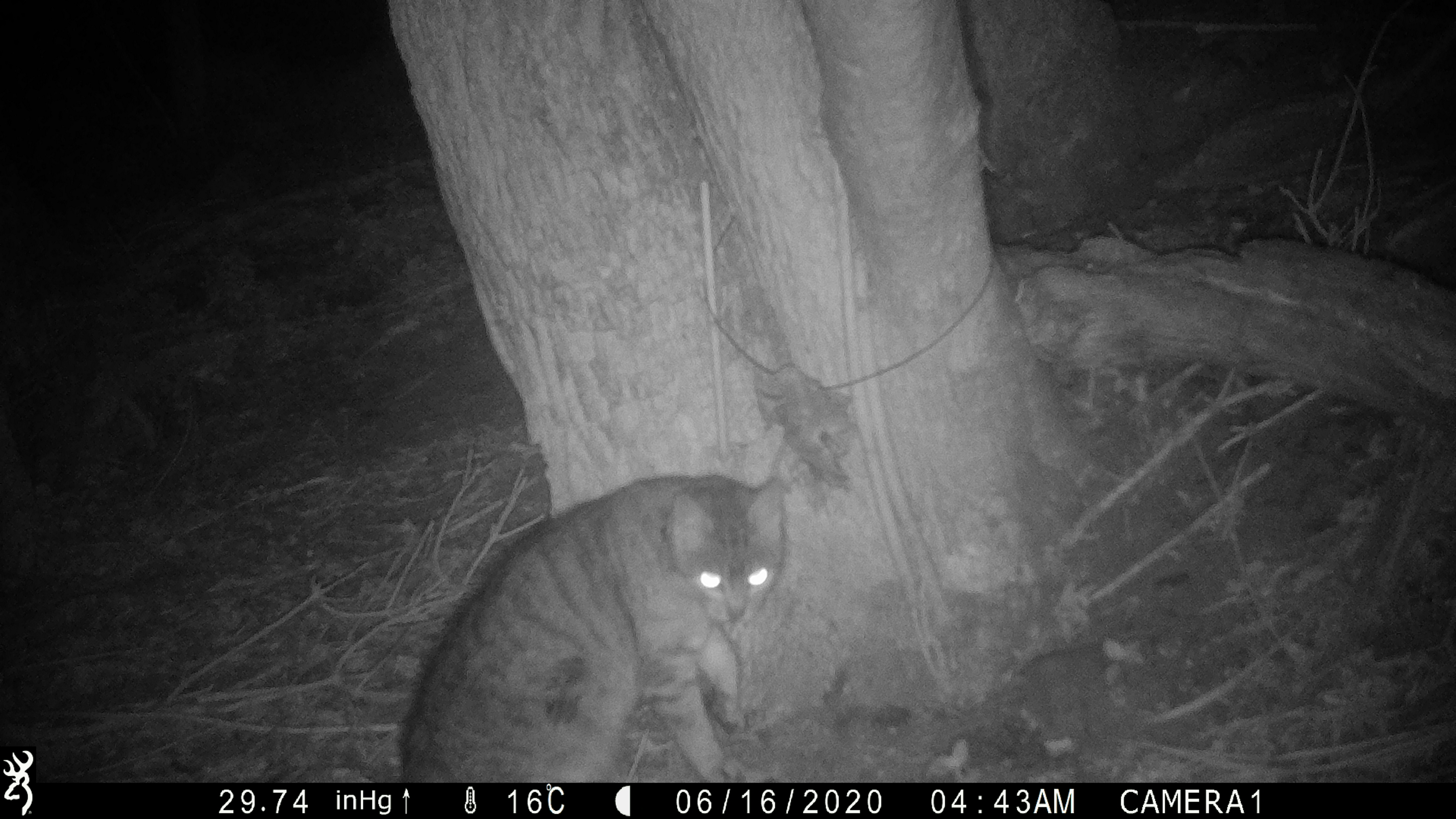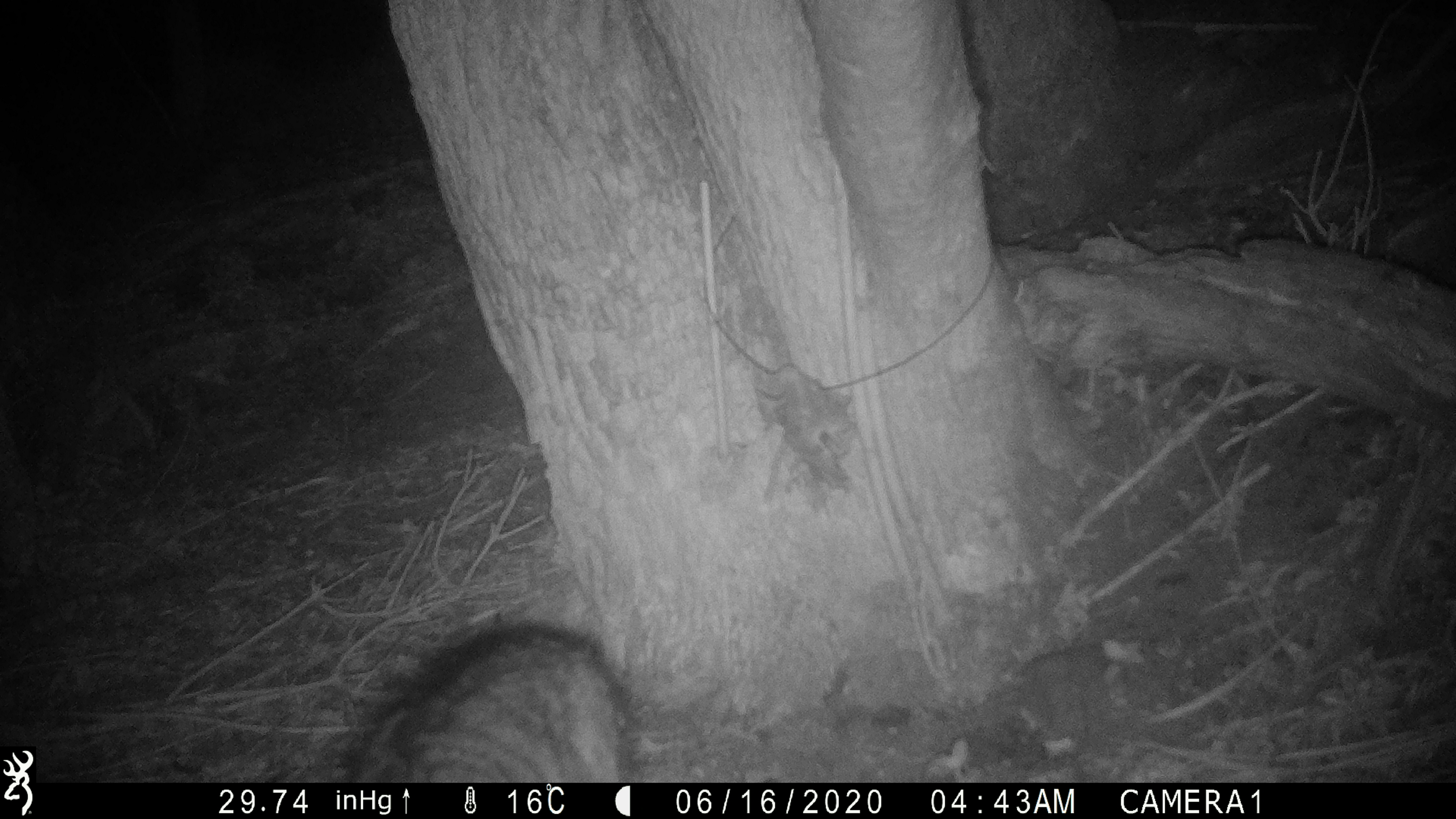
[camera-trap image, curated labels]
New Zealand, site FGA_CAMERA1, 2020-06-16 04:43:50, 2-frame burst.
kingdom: Animalia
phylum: Chordata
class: Mammalia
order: Carnivora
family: Felidae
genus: Felis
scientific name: Felis catus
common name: domestic cat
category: cat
Cat (domestic cat) (Felis catus).